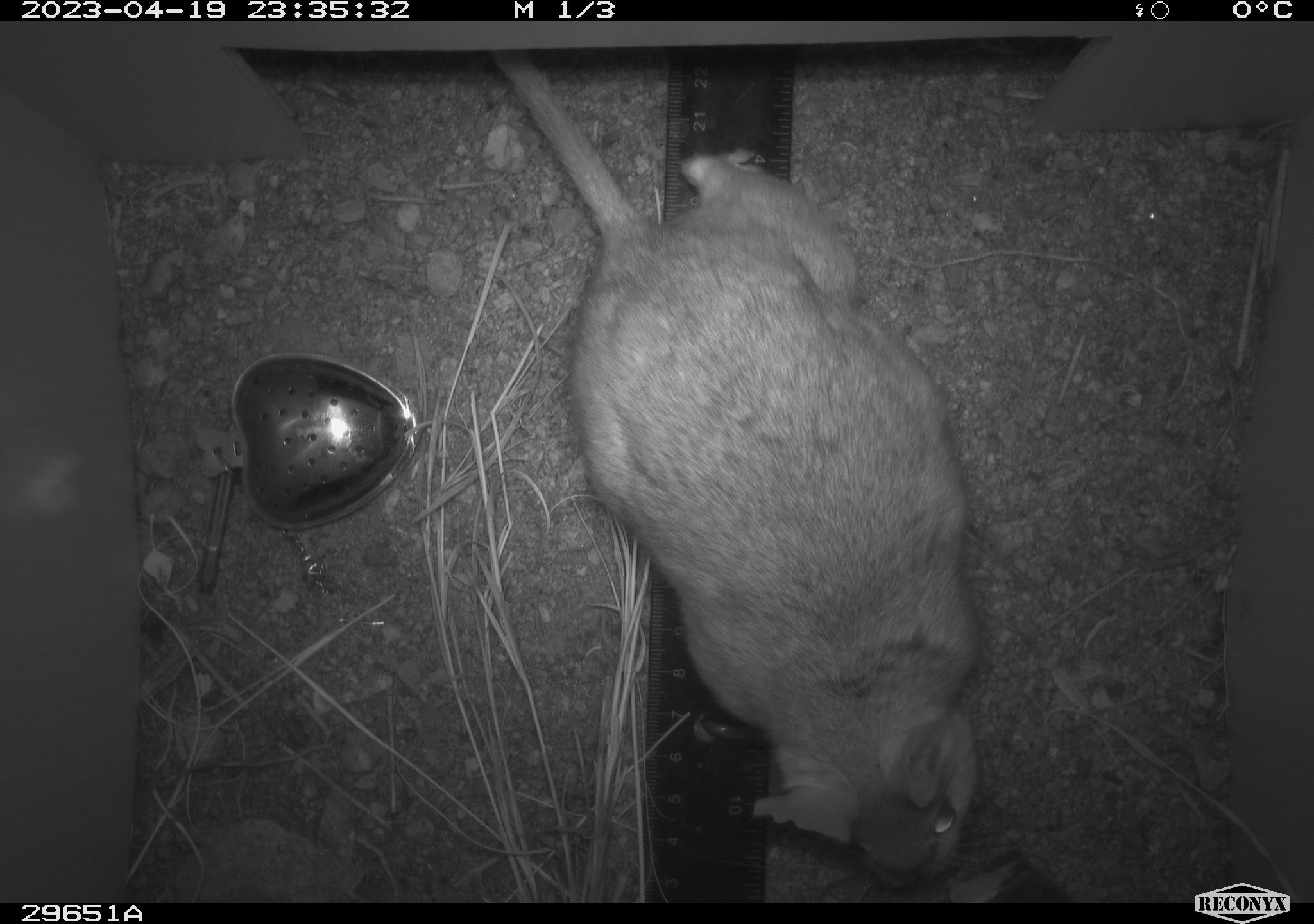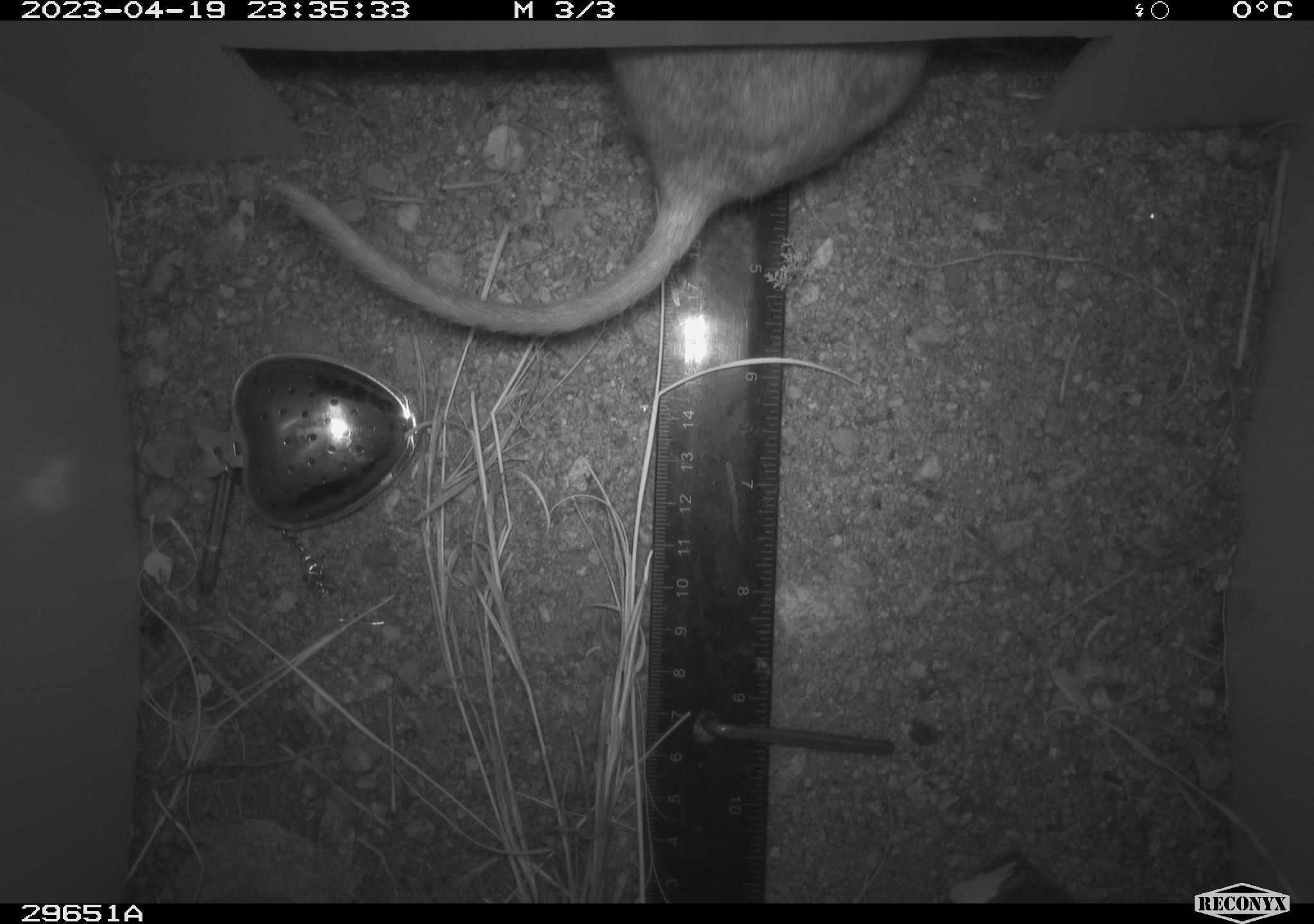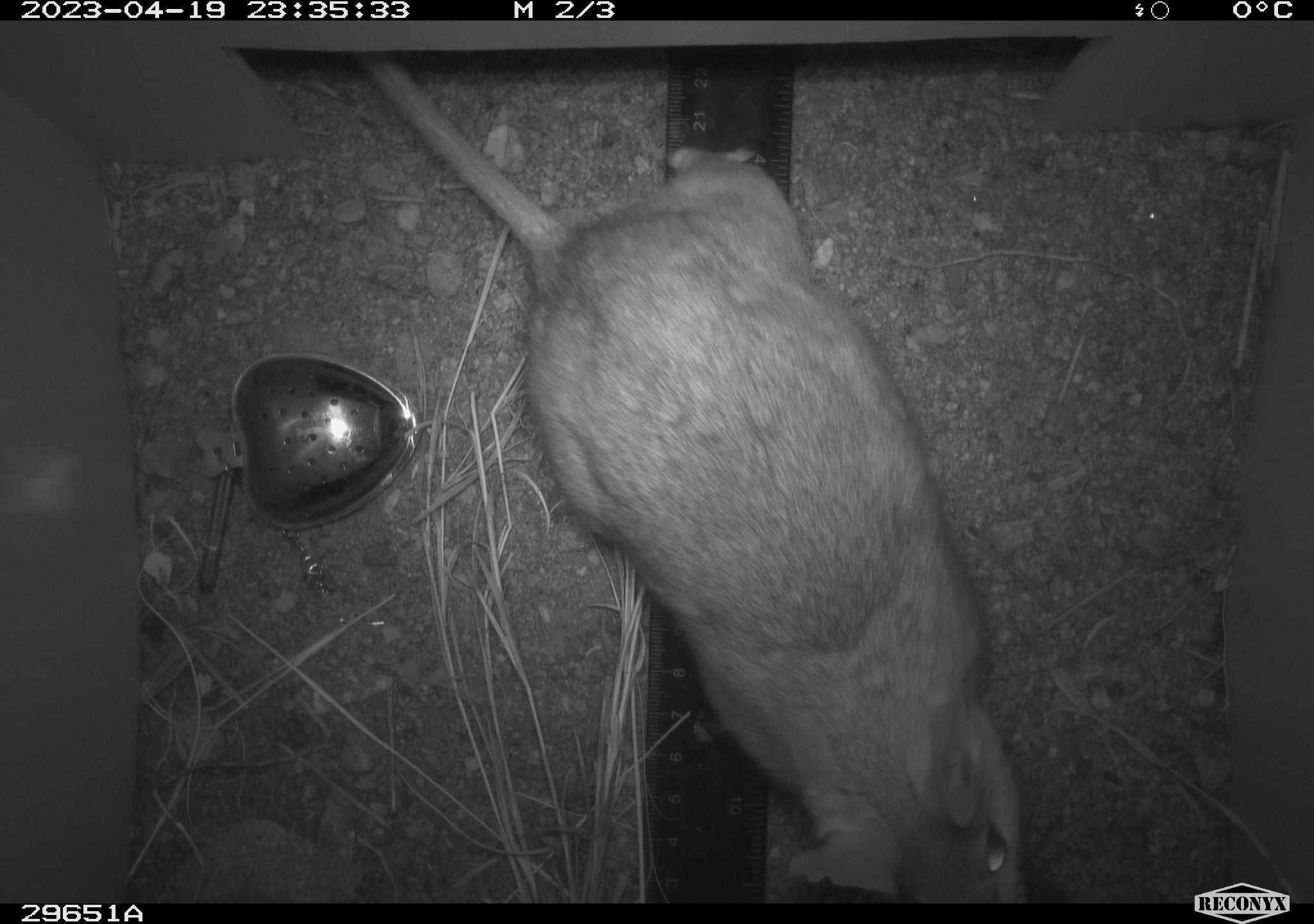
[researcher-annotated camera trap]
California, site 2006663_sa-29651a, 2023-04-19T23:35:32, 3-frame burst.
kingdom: Animalia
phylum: Chordata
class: Mammalia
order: Rodentia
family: Cricetidae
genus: Neotoma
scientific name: Neotoma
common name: pack rat or woodrat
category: neotoma species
Neotoma species (pack rat or woodrat) (Neotoma).